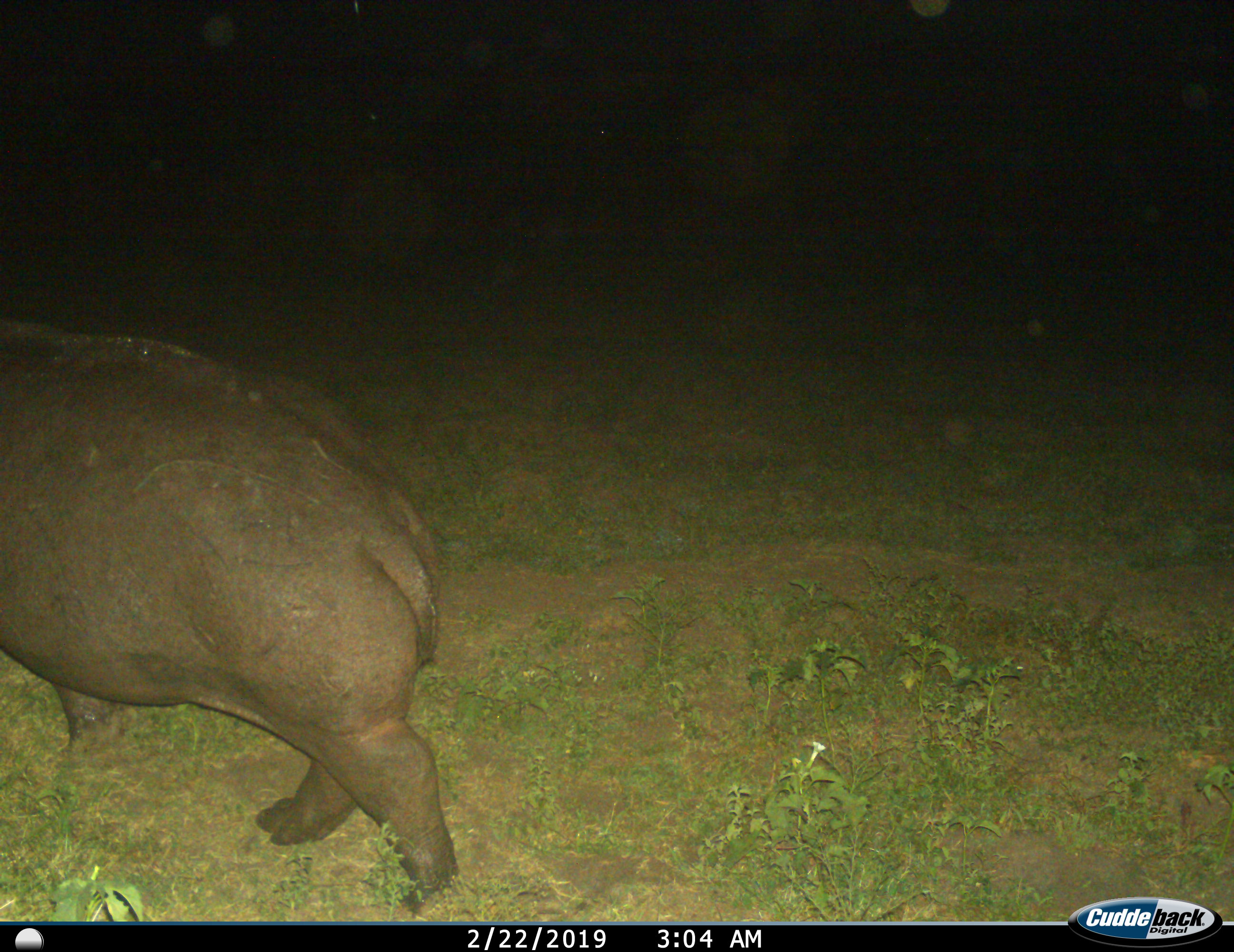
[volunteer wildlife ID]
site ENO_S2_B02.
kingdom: Animalia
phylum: Chordata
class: Mammalia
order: Artiodactyla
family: Hippopotamidae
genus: Hippopotamus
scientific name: Hippopotamus amphibius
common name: hippopotamus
Hippopotamus (Hippopotamus amphibius), count 1. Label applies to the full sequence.